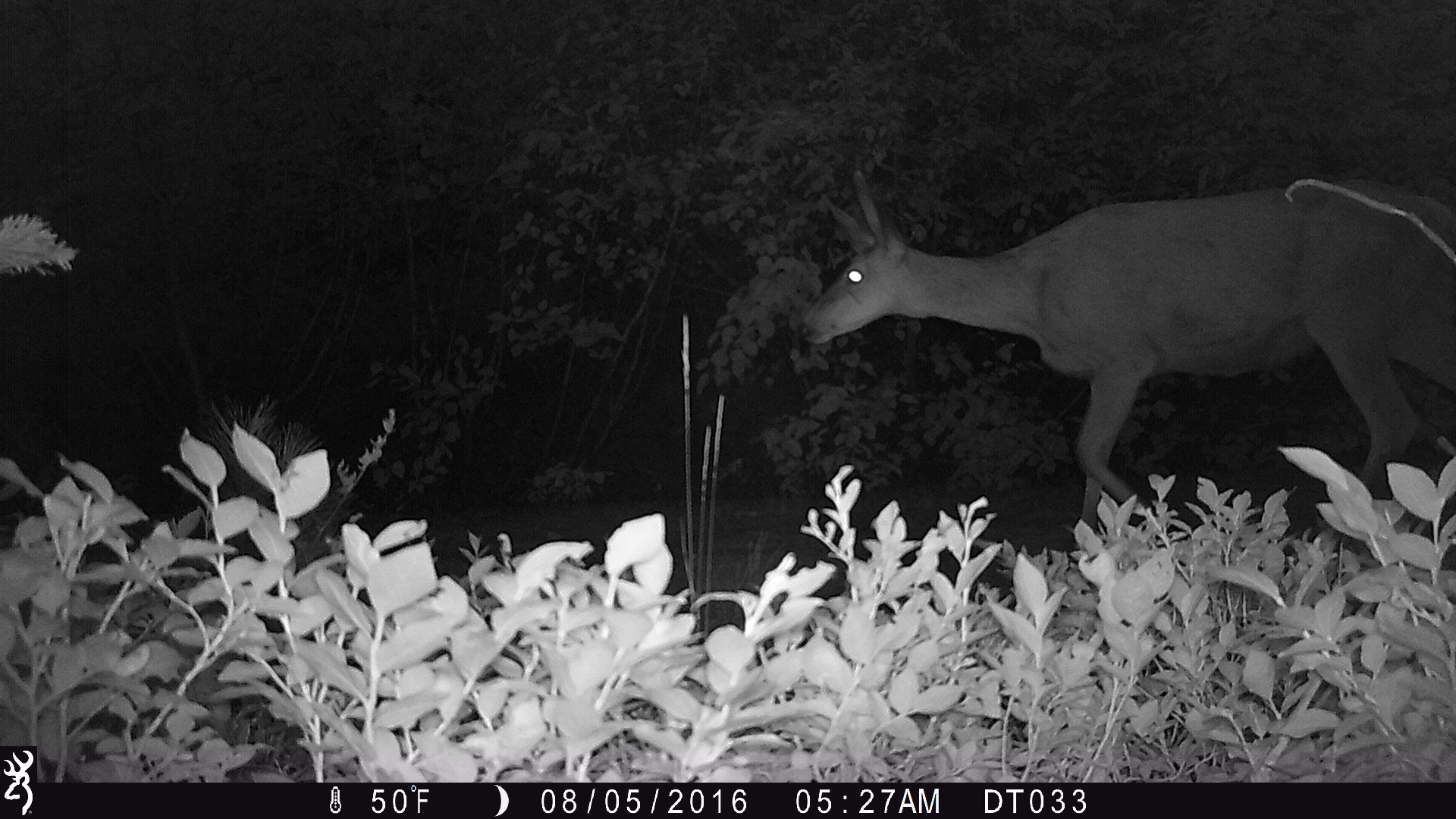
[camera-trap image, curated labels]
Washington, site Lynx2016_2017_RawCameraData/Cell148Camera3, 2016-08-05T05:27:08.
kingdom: Animalia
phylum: Chordata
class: Mammalia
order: Artiodactyla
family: Cervidae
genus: Odocoileus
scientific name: Odocoileus hemionus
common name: mule deer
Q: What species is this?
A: Odocoileus hemionus (mule deer).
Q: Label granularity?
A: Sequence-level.